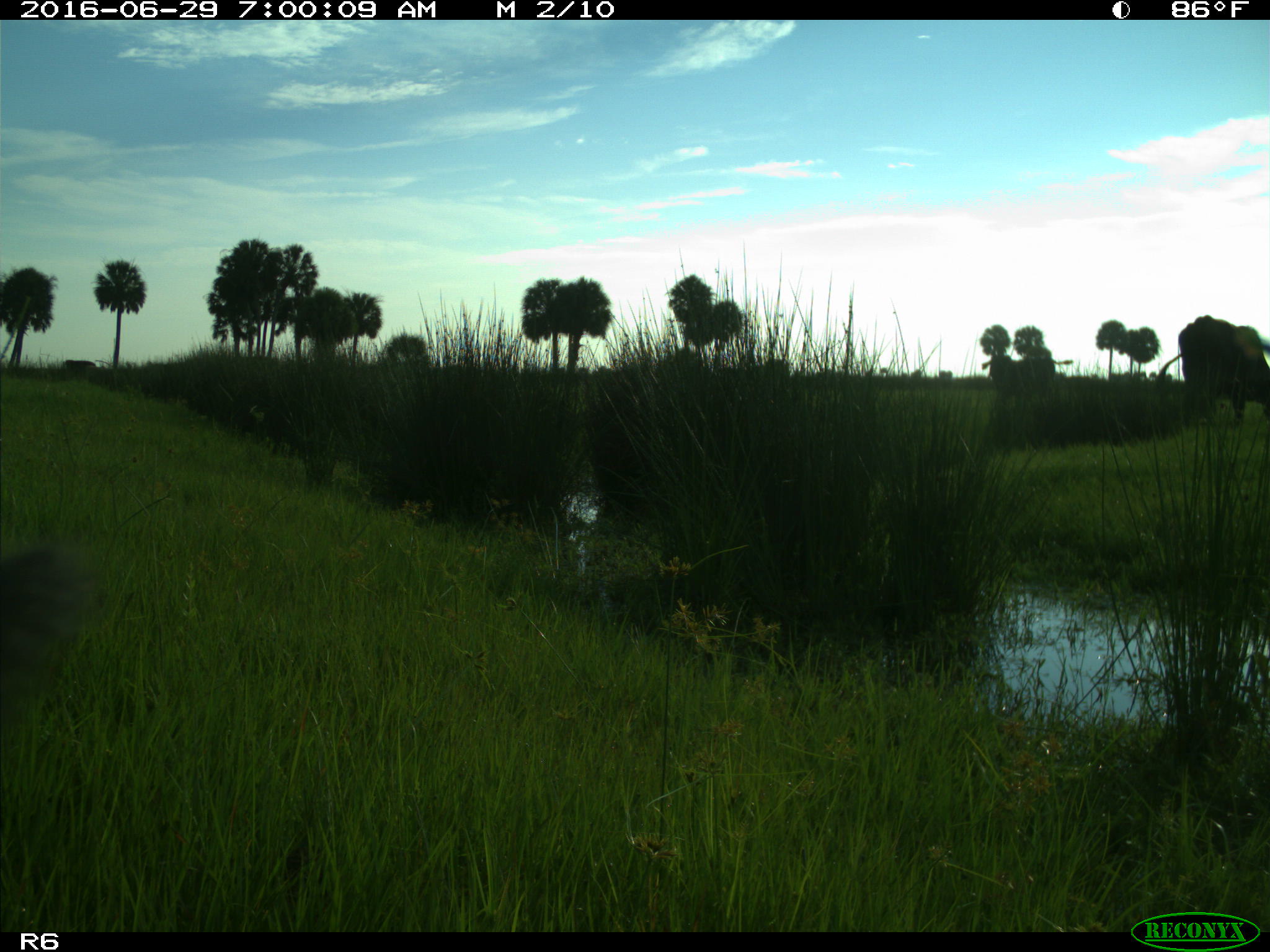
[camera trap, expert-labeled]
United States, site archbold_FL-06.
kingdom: Animalia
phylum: Chordata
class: Mammalia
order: Artiodactyla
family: Bovidae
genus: Bos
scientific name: Bos taurus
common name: domestic cow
Bos taurus (domestic cow).